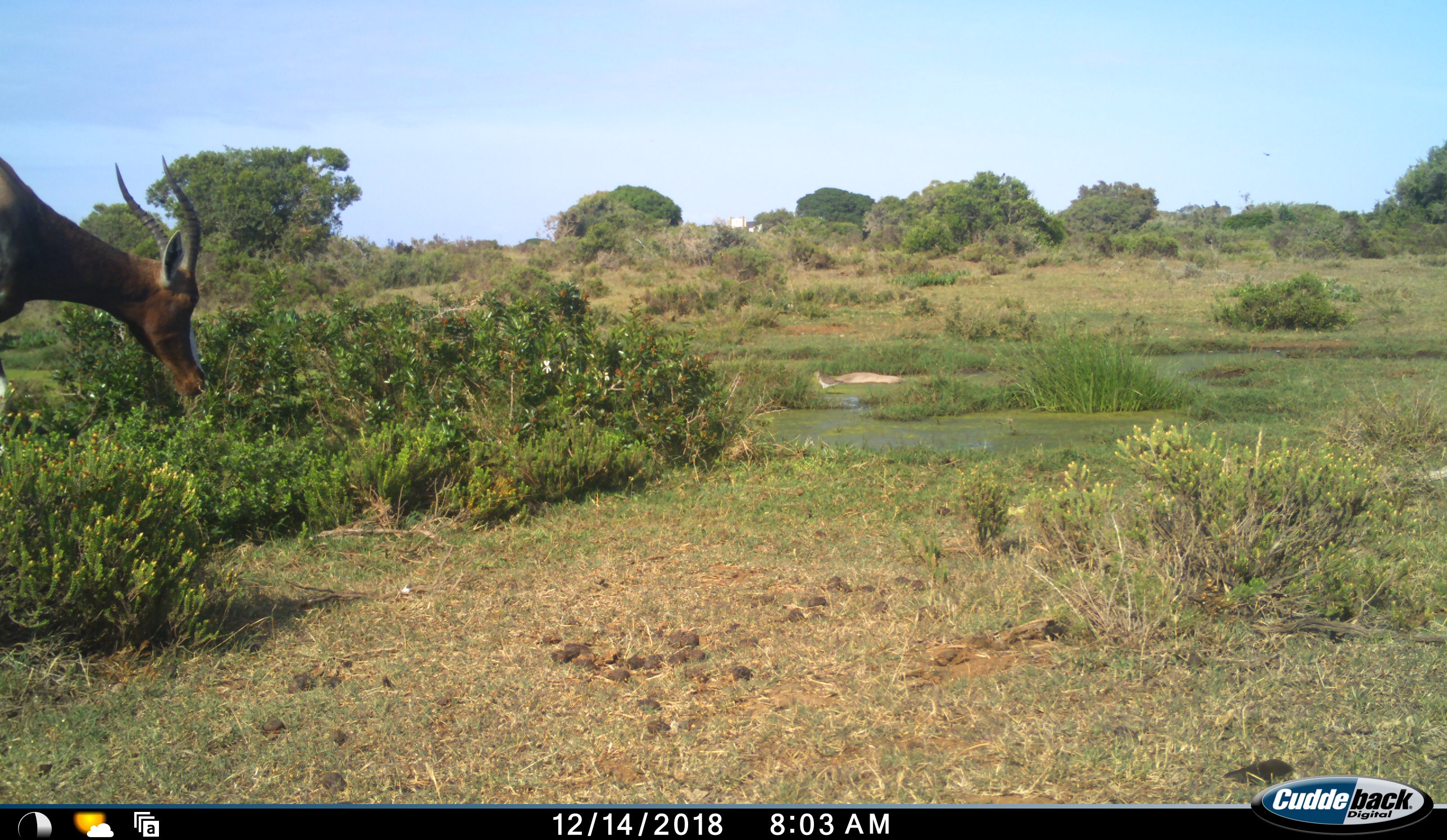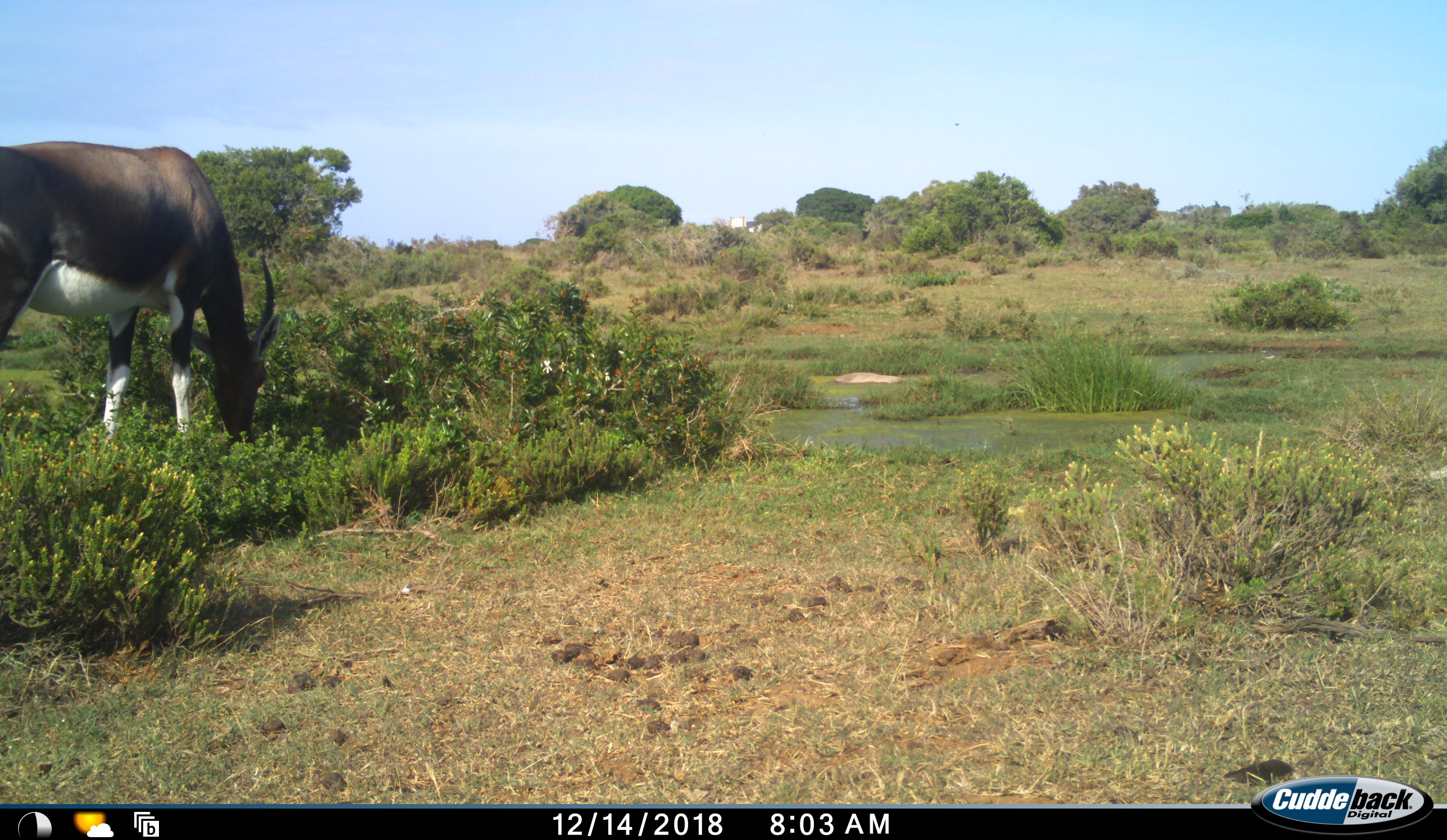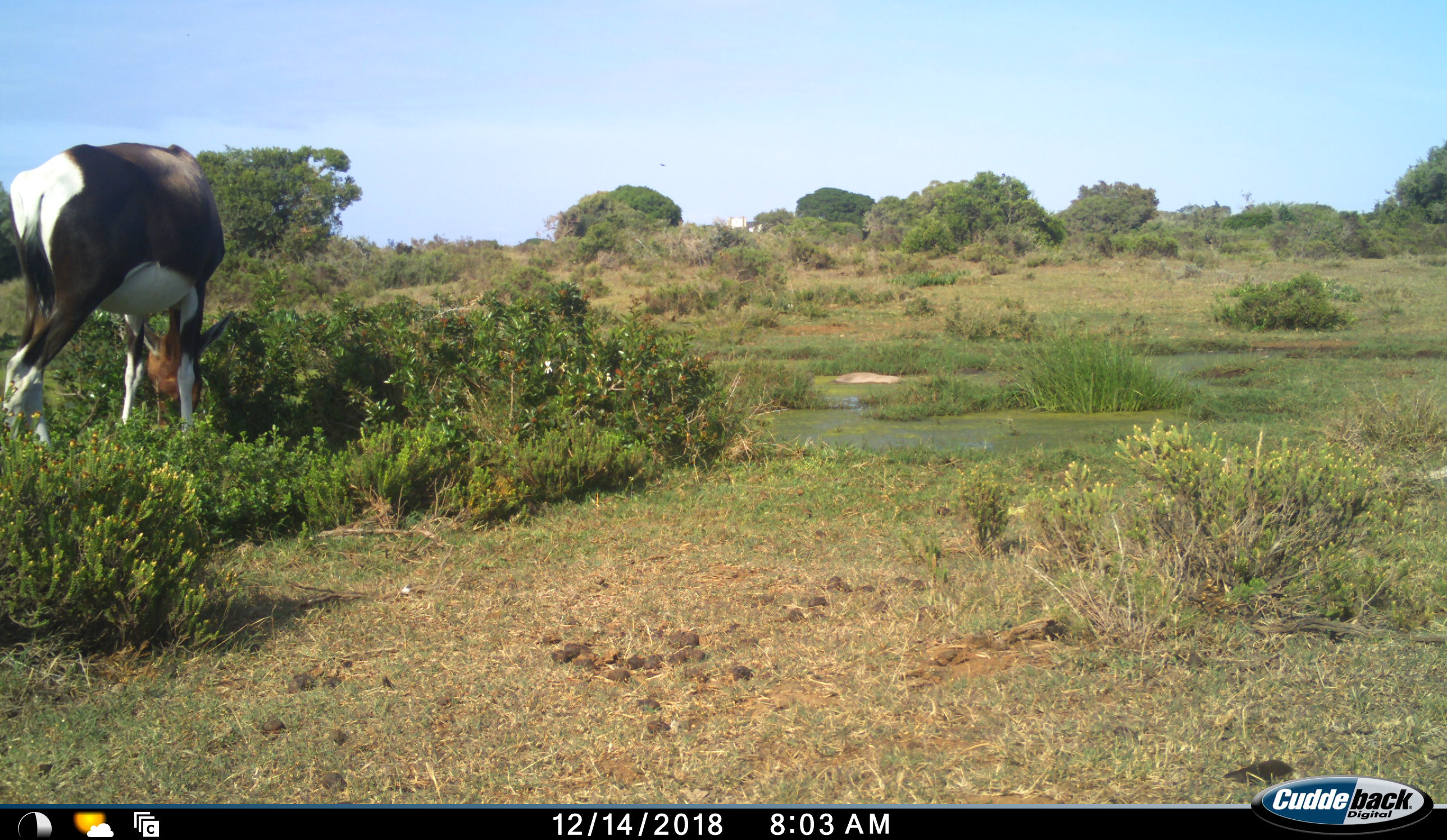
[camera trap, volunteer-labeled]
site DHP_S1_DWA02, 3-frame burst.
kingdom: Animalia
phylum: Chordata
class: Mammalia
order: Artiodactyla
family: Bovidae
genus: Damaliscus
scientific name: Damaliscus pygargus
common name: bontebok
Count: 1.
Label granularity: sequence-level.